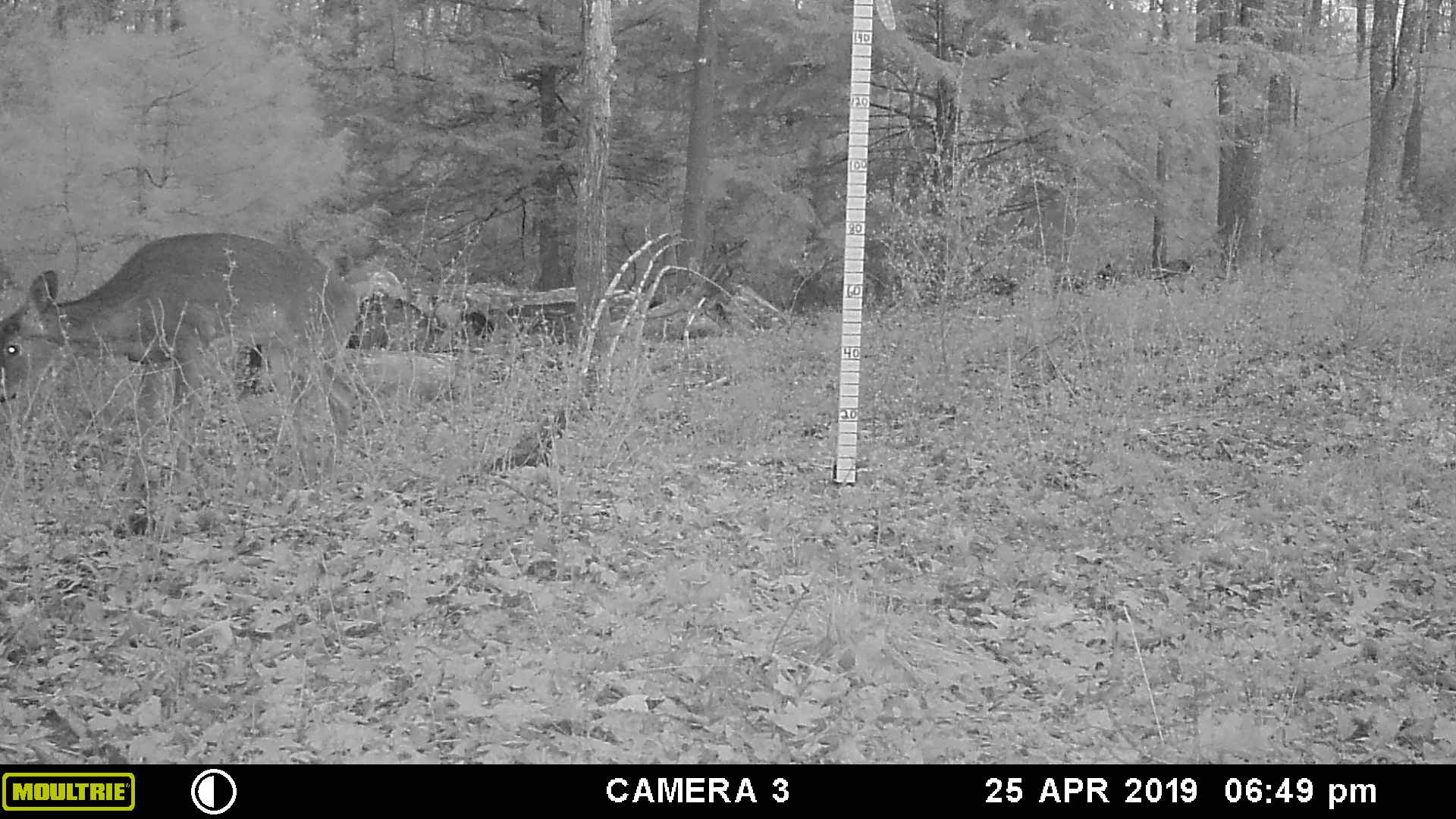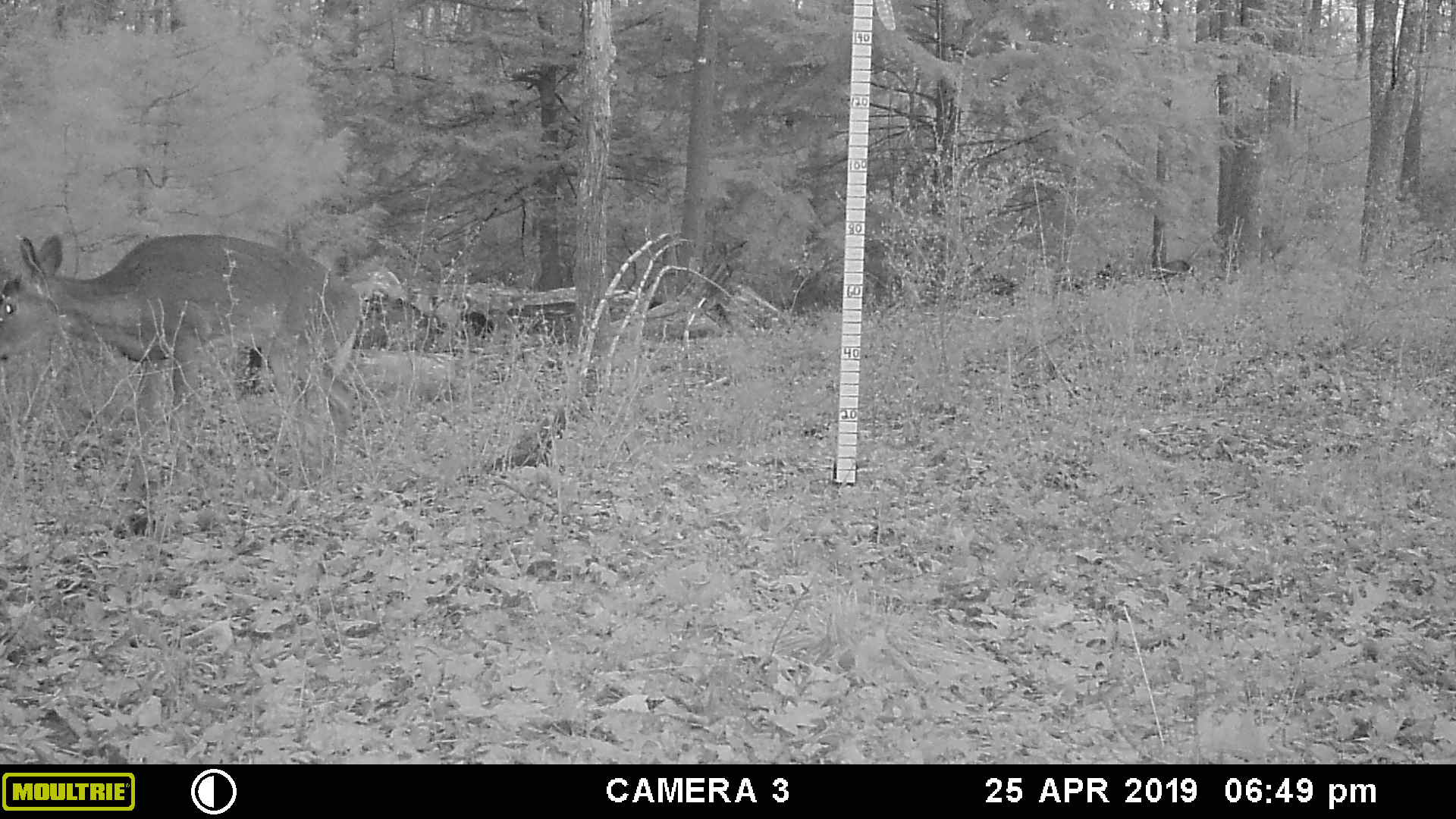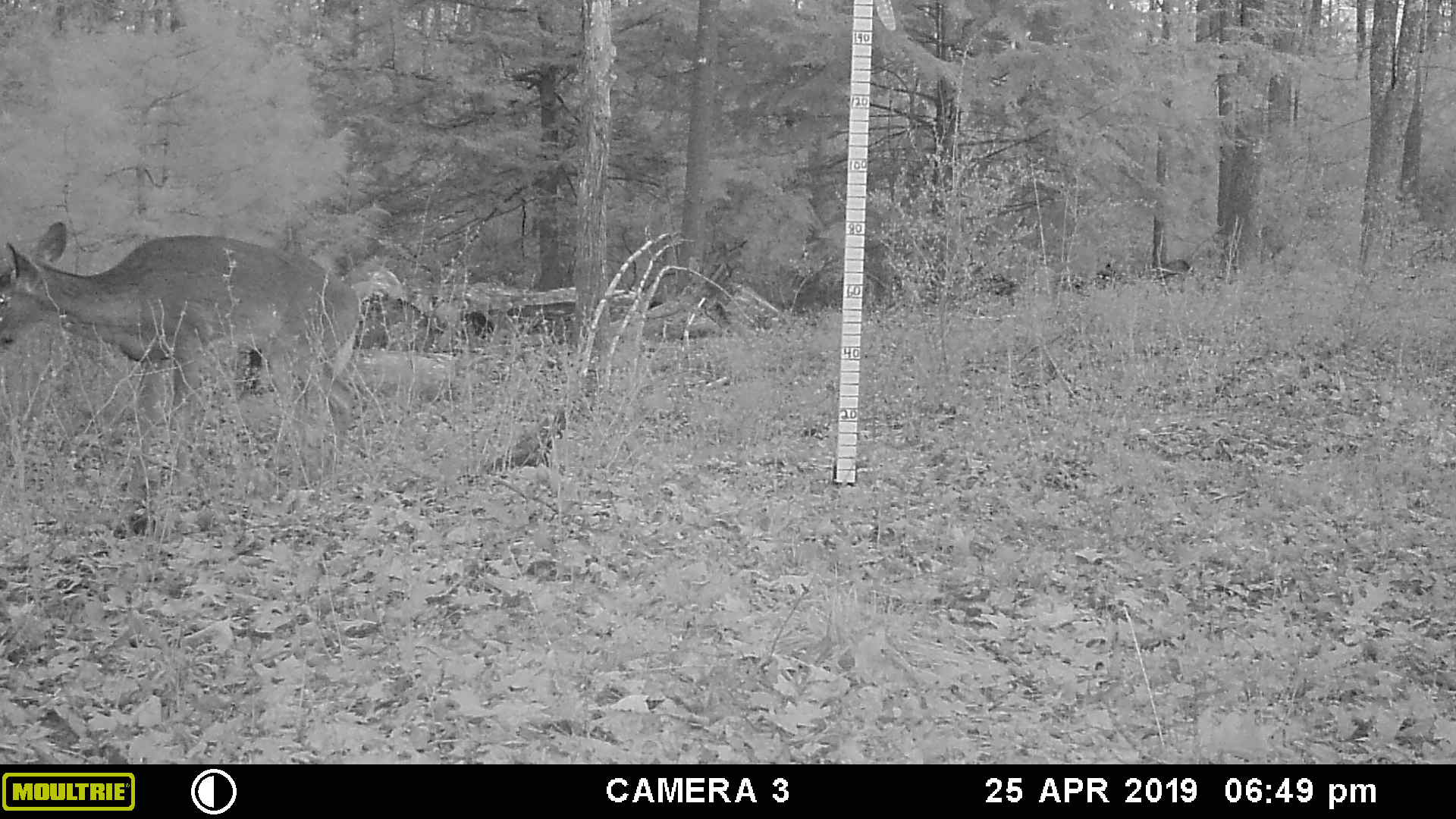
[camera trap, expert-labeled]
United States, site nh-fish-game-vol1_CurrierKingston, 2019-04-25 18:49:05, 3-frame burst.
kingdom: Animalia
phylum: Chordata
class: Mammalia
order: Artiodactyla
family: Cervidae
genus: Odocoileus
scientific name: Odocoileus virginianus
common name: white-tailed deer